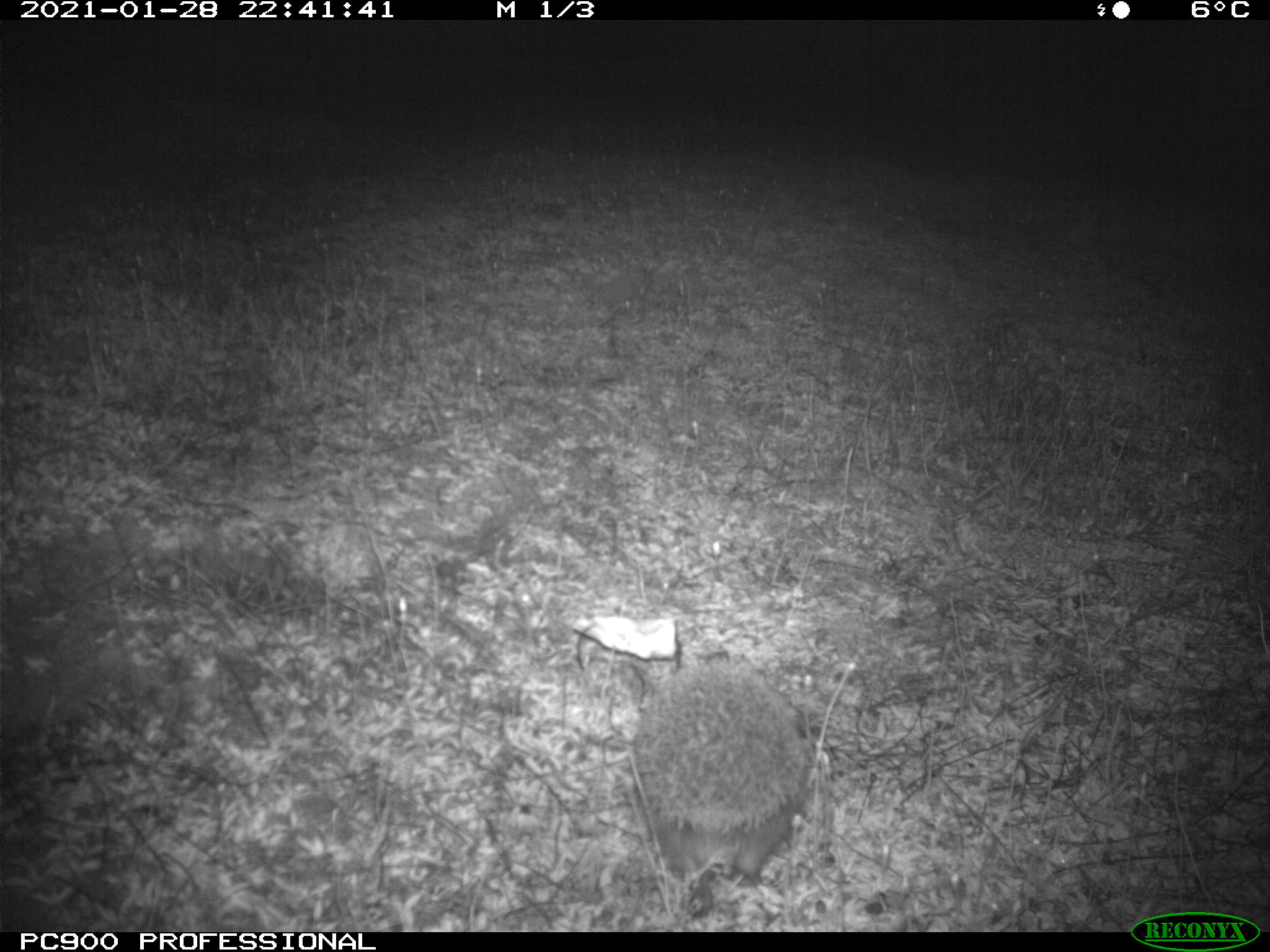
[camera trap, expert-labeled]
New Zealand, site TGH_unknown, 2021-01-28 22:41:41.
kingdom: Animalia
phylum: Chordata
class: Mammalia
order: Eulipotyphla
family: Erinaceidae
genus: Erinaceus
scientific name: Erinaceus europaeus europaeus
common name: european hedgehog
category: hedgehog